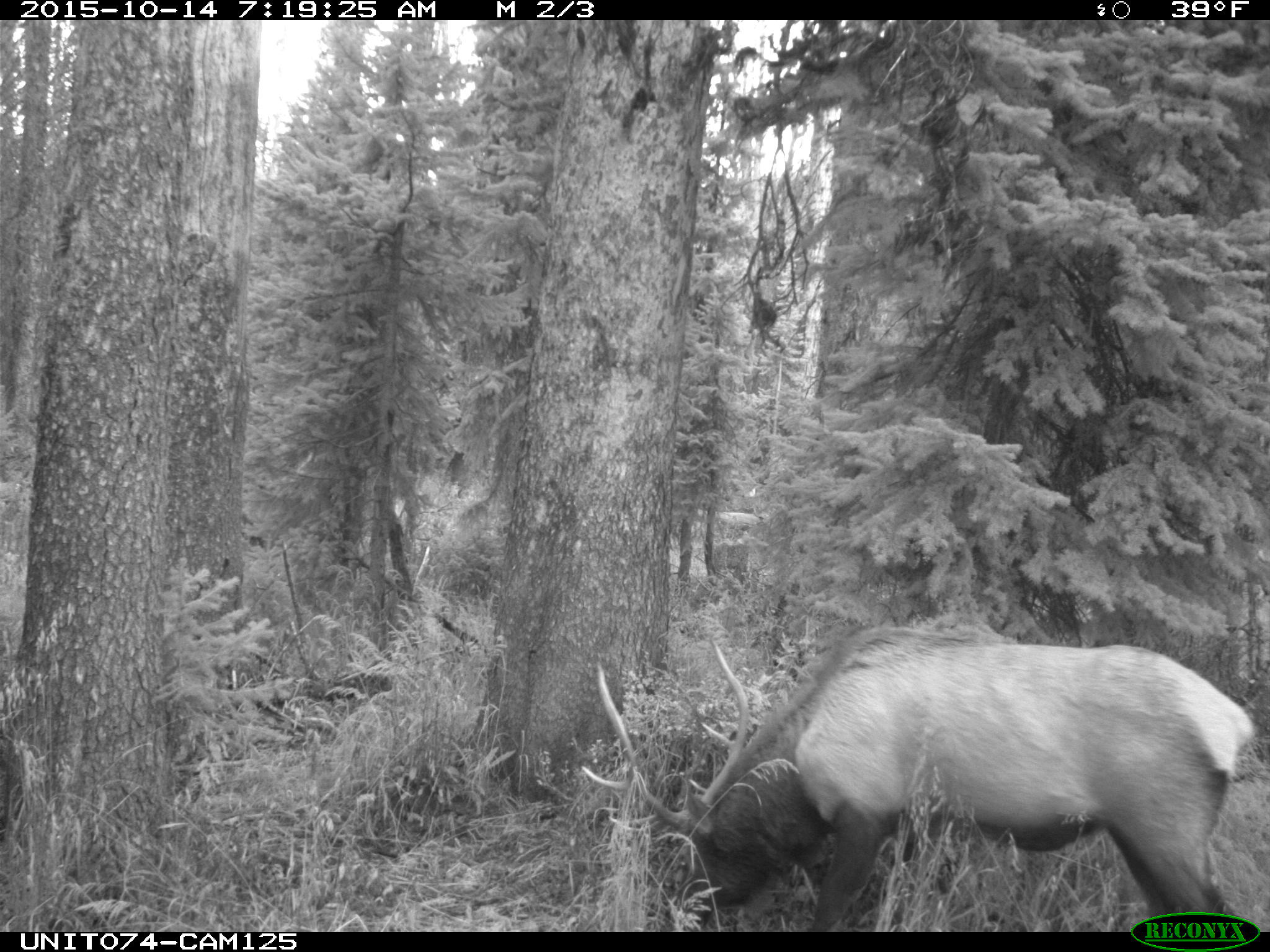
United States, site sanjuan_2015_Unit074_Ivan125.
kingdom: Animalia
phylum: Chordata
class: Mammalia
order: Artiodactyla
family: Cervidae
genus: Cervus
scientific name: Cervus elaphus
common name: red deer